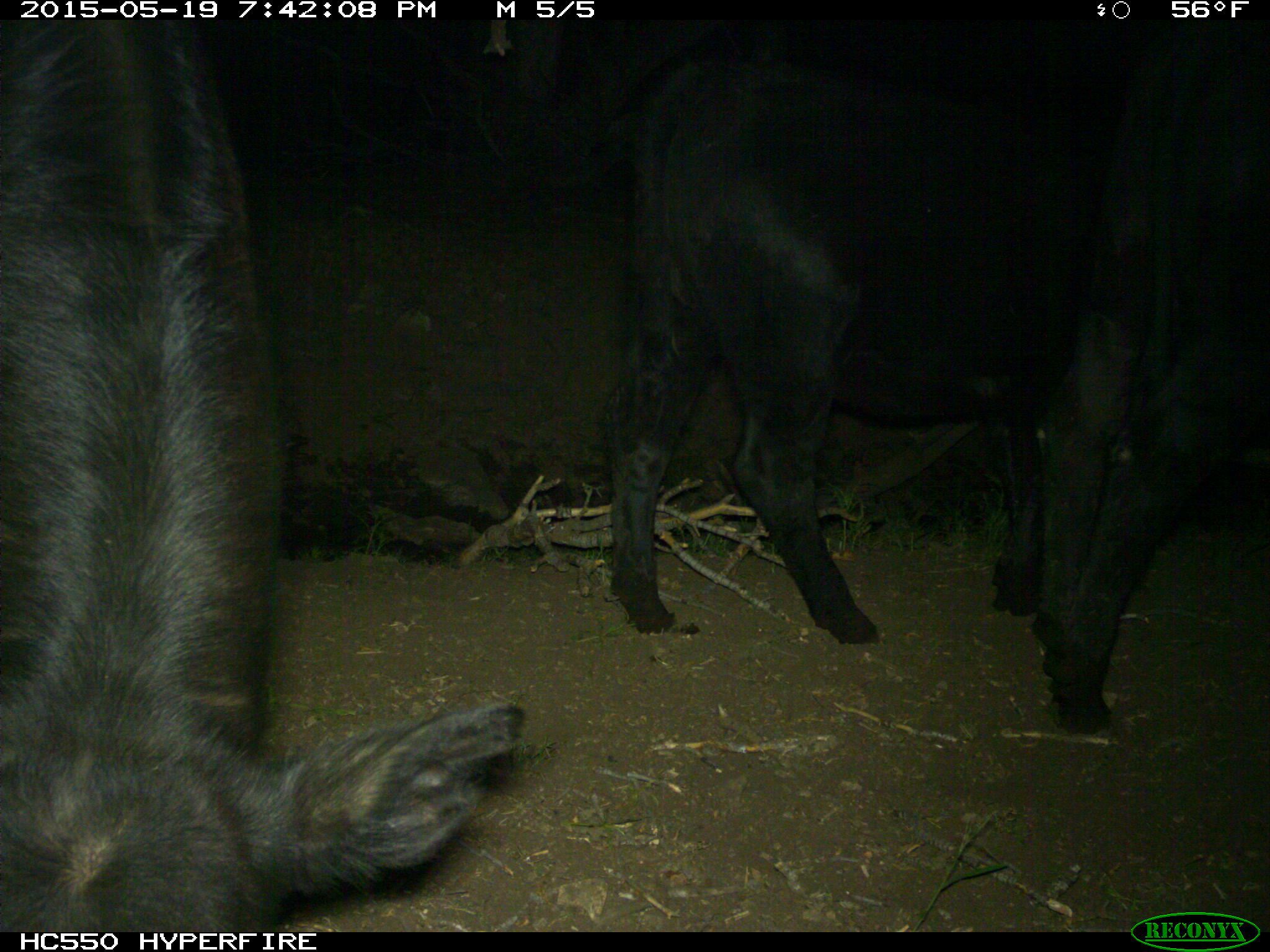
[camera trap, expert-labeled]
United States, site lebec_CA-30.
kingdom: Animalia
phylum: Chordata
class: Mammalia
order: Artiodactyla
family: Bovidae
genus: Bos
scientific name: Bos taurus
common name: domestic cow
Bos taurus (domestic cow).